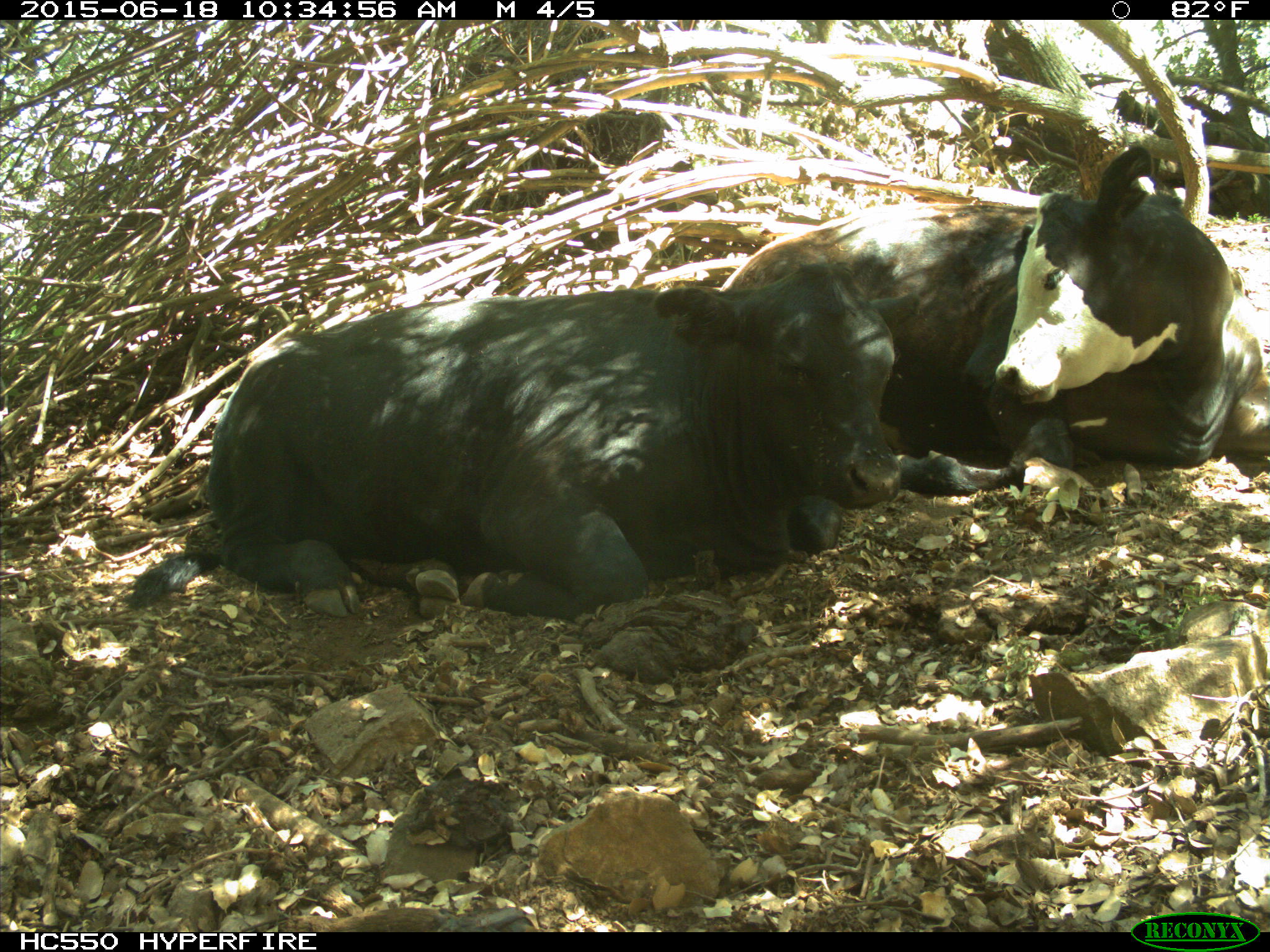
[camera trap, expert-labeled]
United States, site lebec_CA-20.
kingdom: Animalia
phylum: Chordata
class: Mammalia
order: Artiodactyla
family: Bovidae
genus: Bos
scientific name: Bos taurus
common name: domestic cow